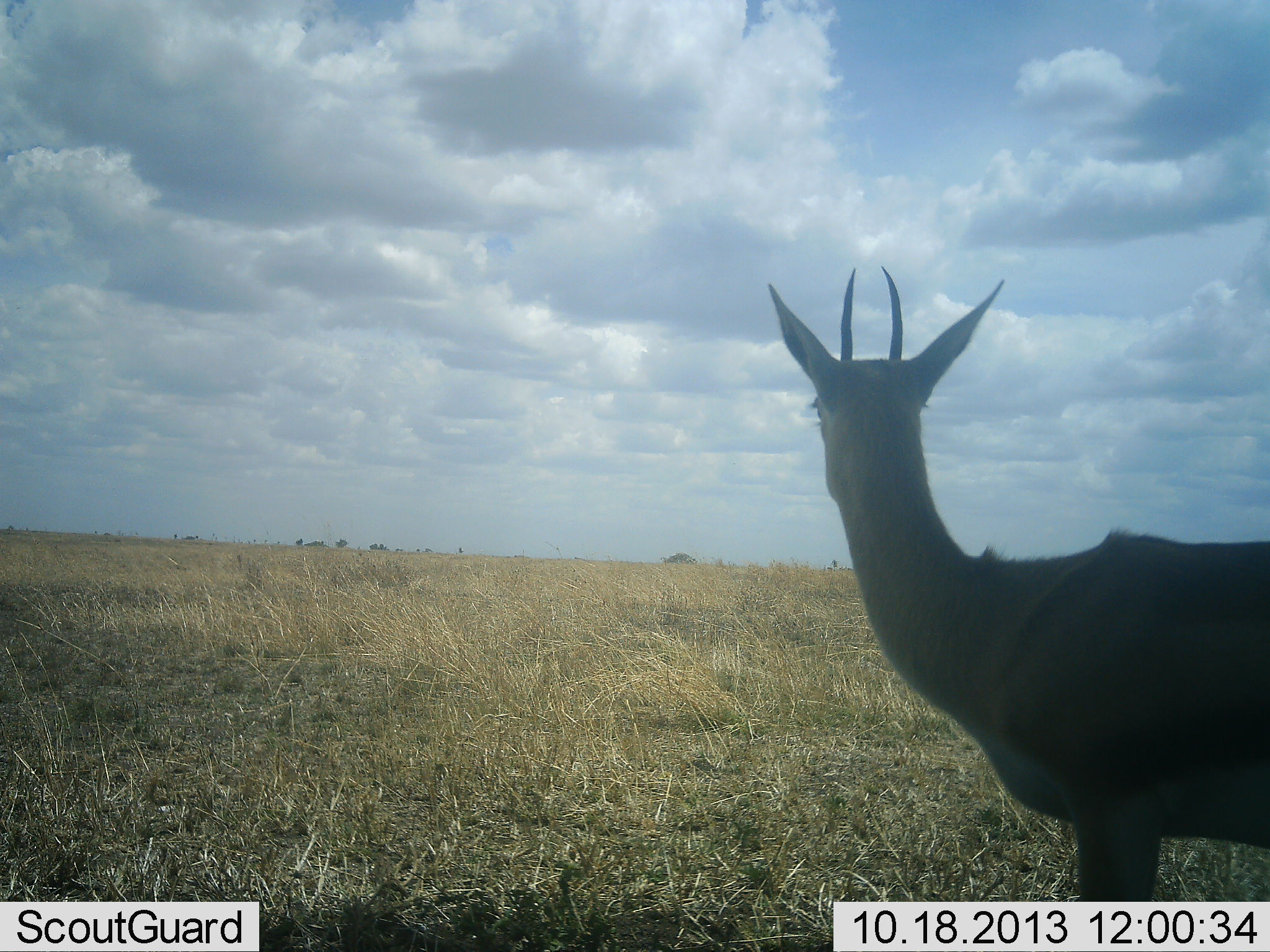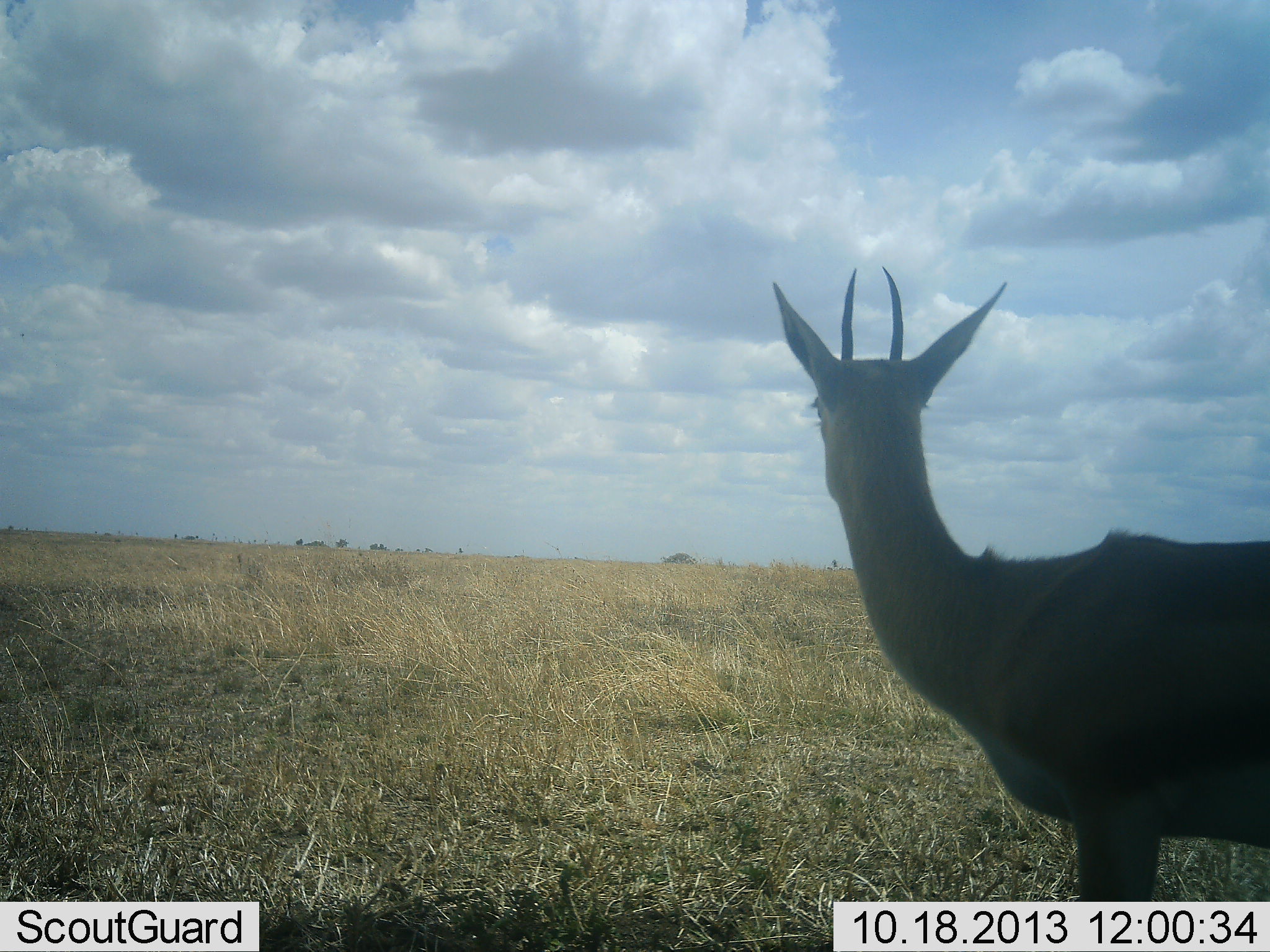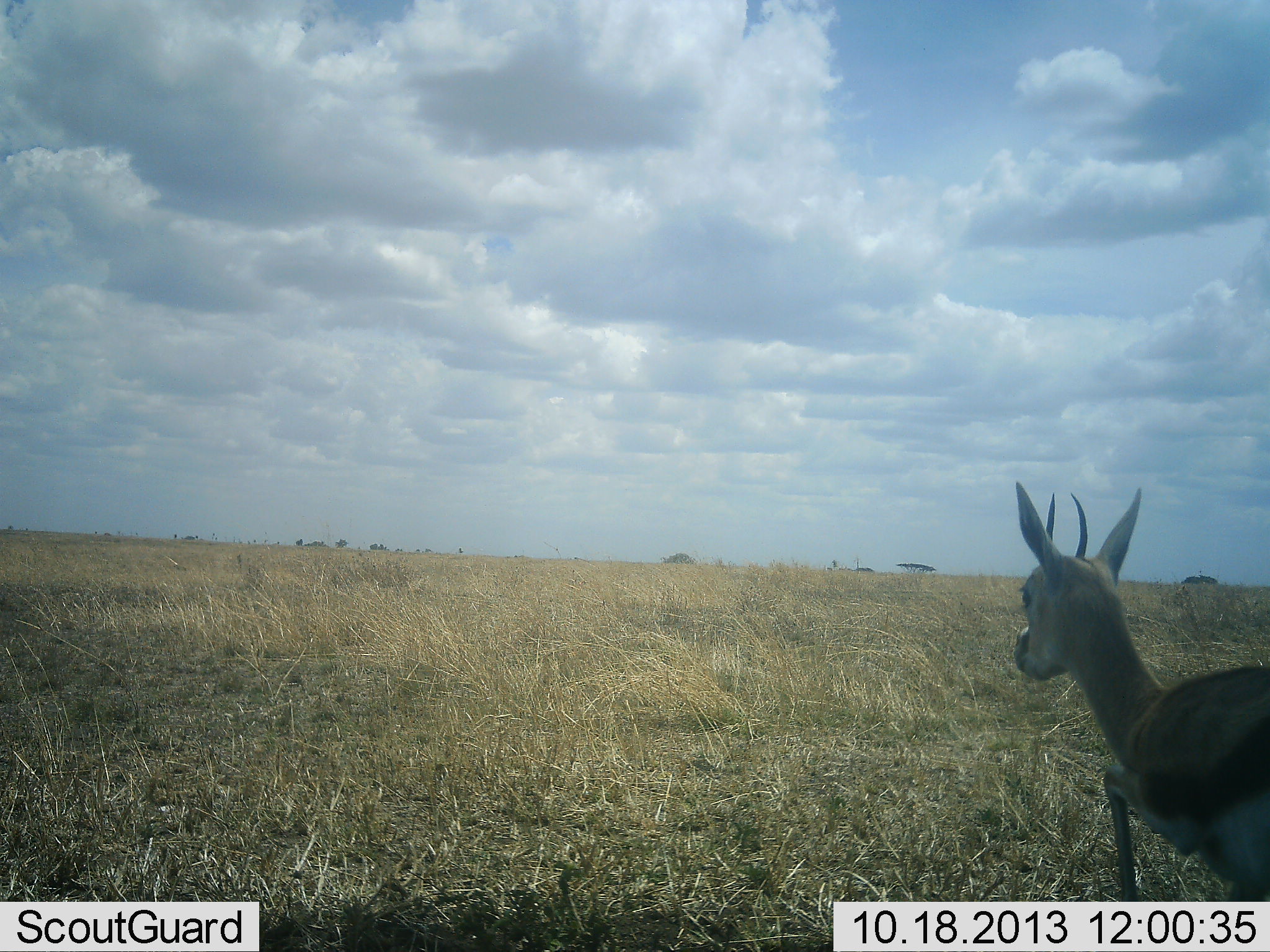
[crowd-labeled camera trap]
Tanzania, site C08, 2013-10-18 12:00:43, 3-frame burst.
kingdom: Animalia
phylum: Chordata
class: Mammalia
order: Artiodactyla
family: Bovidae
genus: Eudorcas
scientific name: Eudorcas thomsonii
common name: thomson's gazelle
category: gazellethomsons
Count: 1.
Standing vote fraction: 89%.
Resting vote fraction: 11%.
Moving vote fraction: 32%.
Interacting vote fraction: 0%.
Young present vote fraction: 5%.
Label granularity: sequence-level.